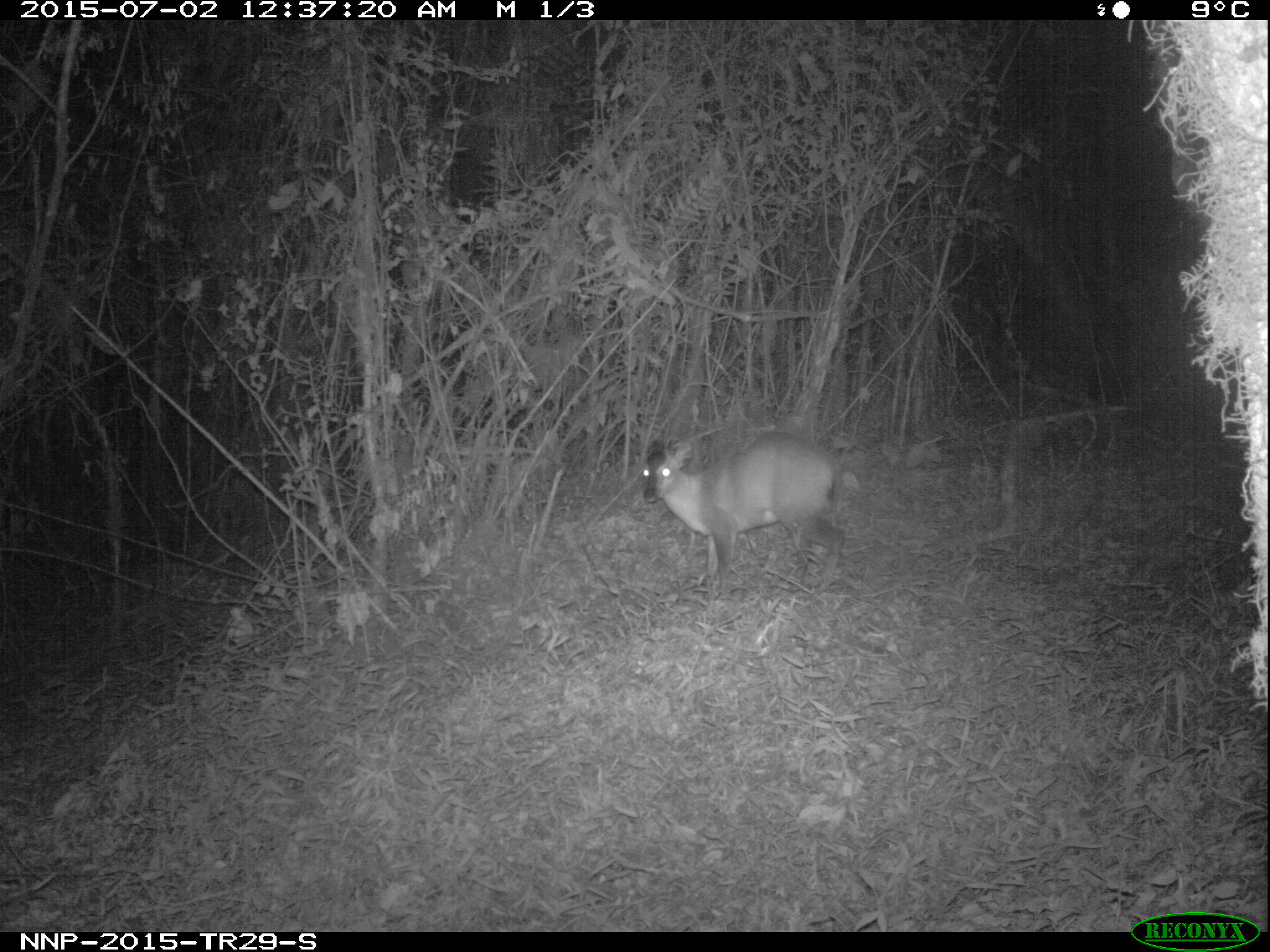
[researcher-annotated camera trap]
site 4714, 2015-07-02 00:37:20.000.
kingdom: Animalia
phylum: Chordata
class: Mammalia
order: Artiodactyla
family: Bovidae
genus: Cephalophus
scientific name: Cephalophus nigrifrons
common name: black-fronted duiker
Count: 1.